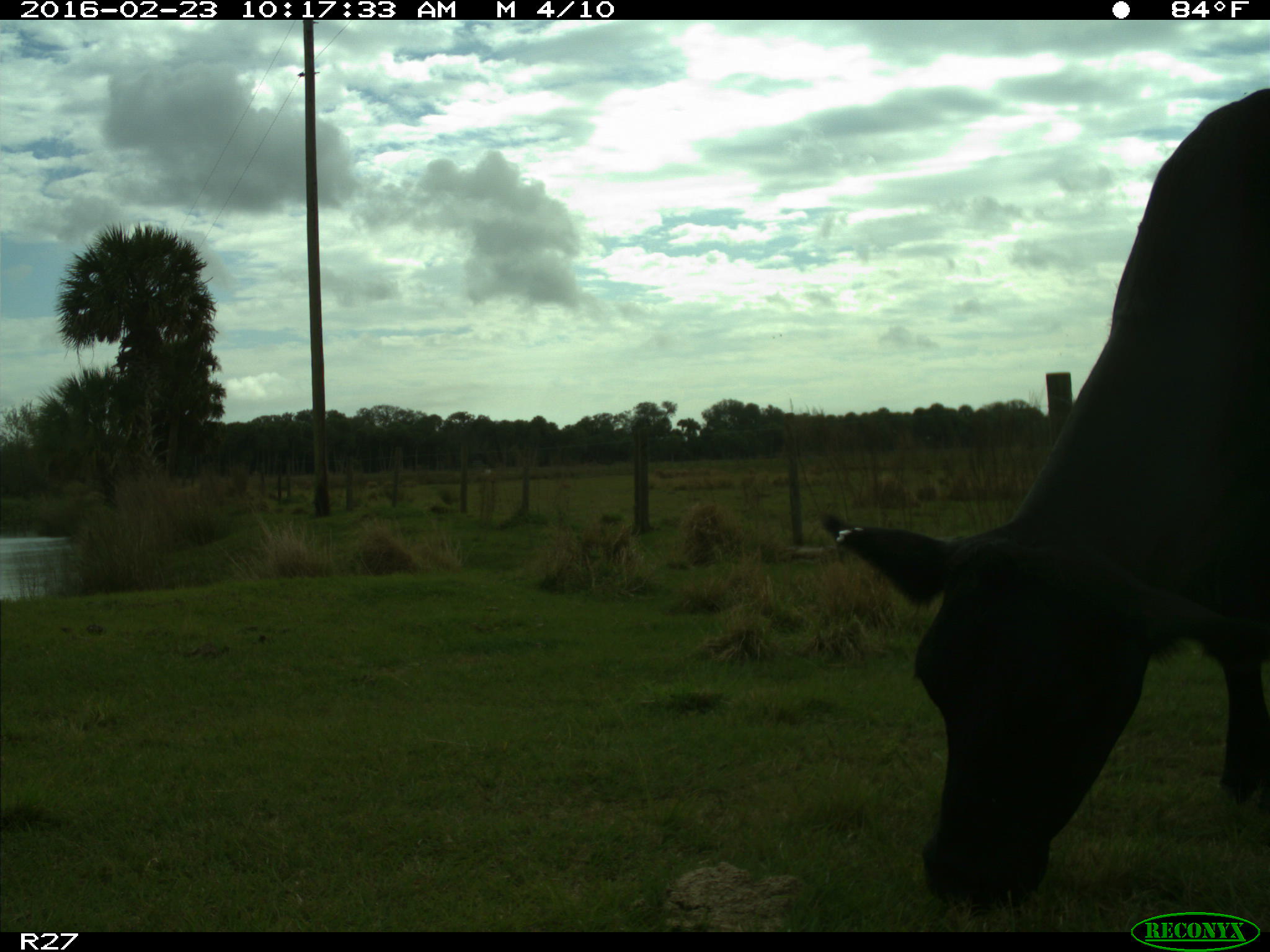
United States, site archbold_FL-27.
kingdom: Animalia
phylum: Chordata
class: Mammalia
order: Artiodactyla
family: Bovidae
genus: Bos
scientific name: Bos taurus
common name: domestic cow